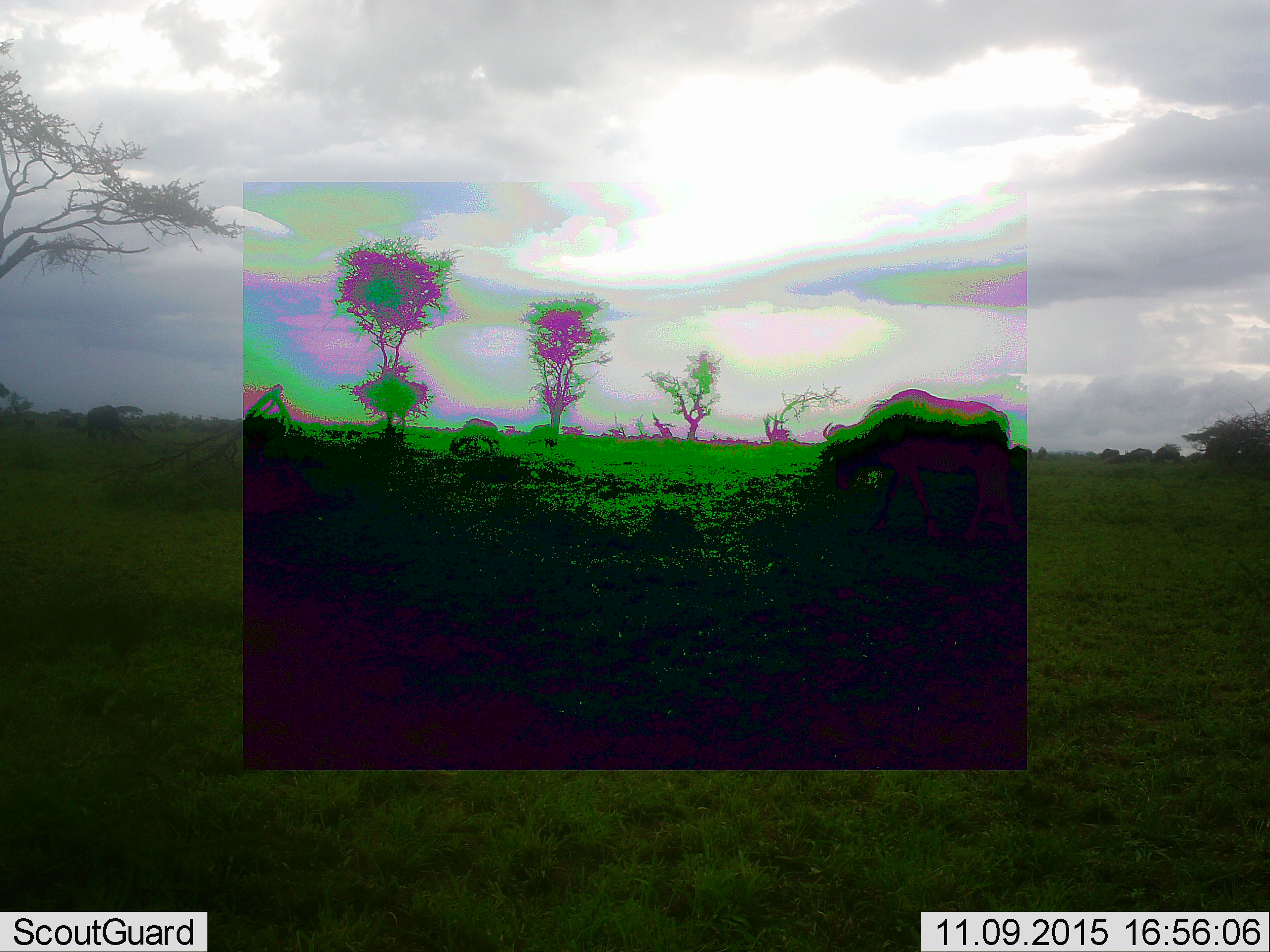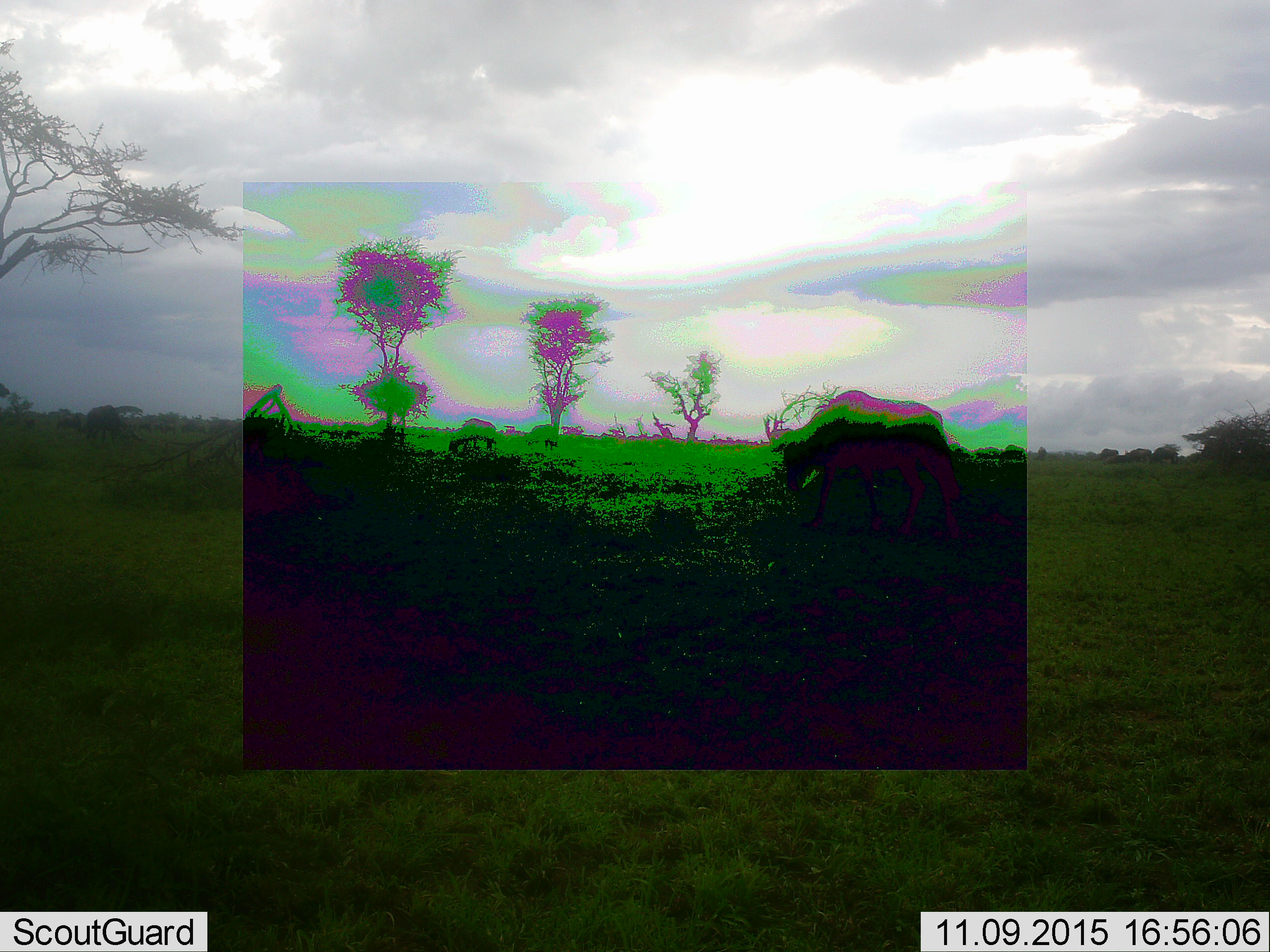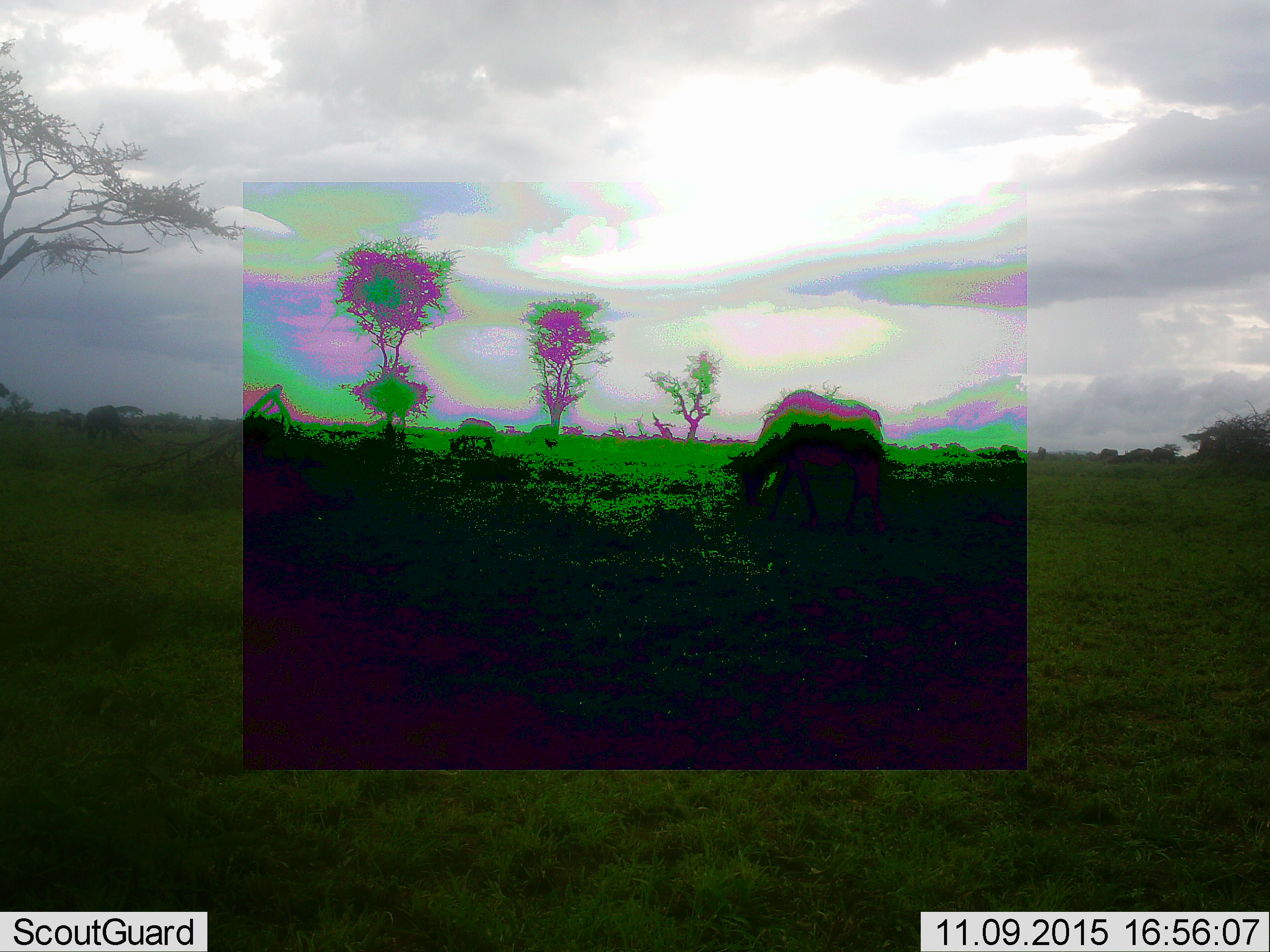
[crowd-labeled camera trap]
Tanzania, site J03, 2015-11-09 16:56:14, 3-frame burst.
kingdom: Animalia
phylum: Chordata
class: Mammalia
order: Artiodactyla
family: Bovidae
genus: Connochaetes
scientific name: Connochaetes taurinus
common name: blue wildebeest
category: wildebeest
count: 11-50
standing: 33%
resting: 17%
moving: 50%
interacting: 0%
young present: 0%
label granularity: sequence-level